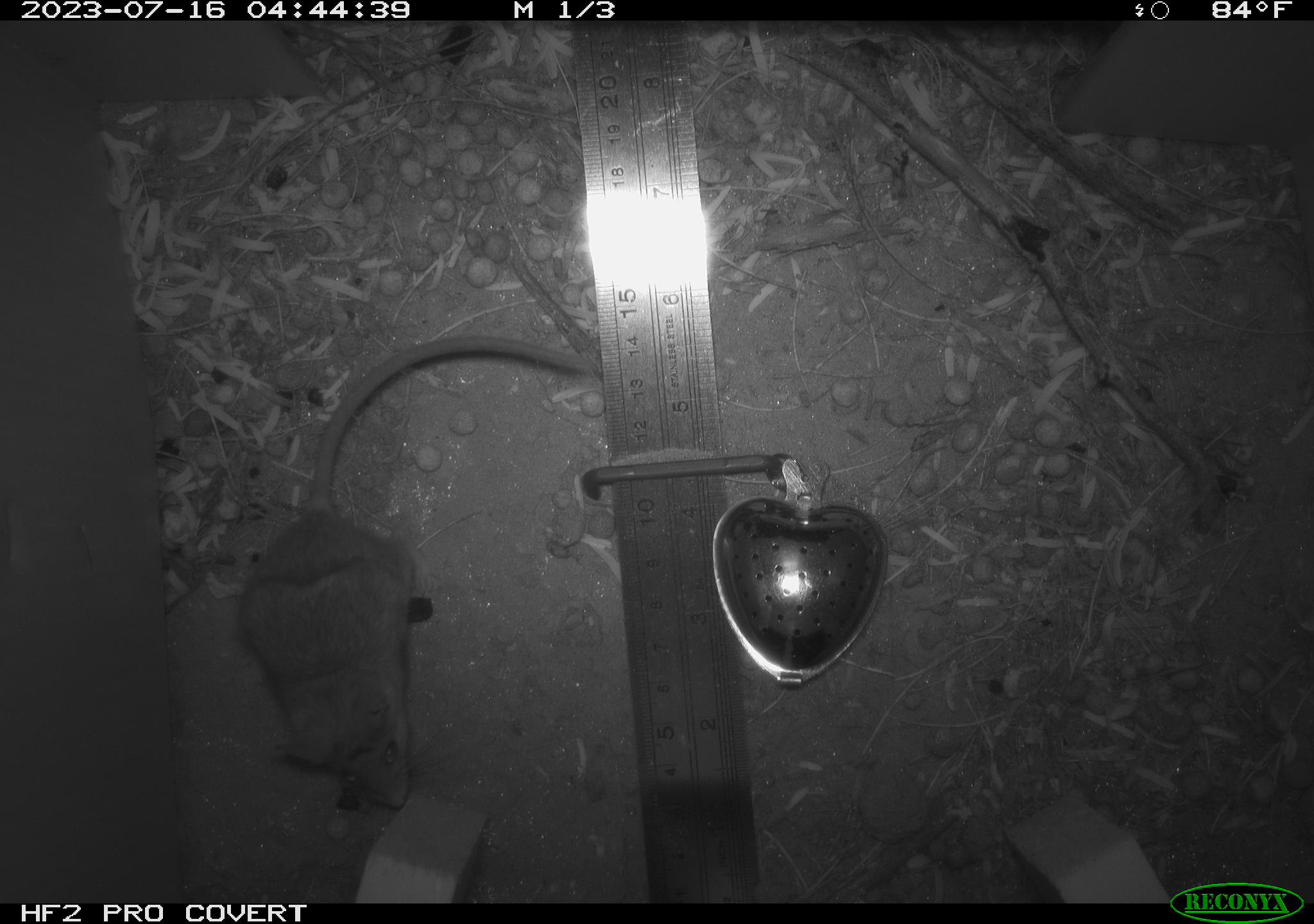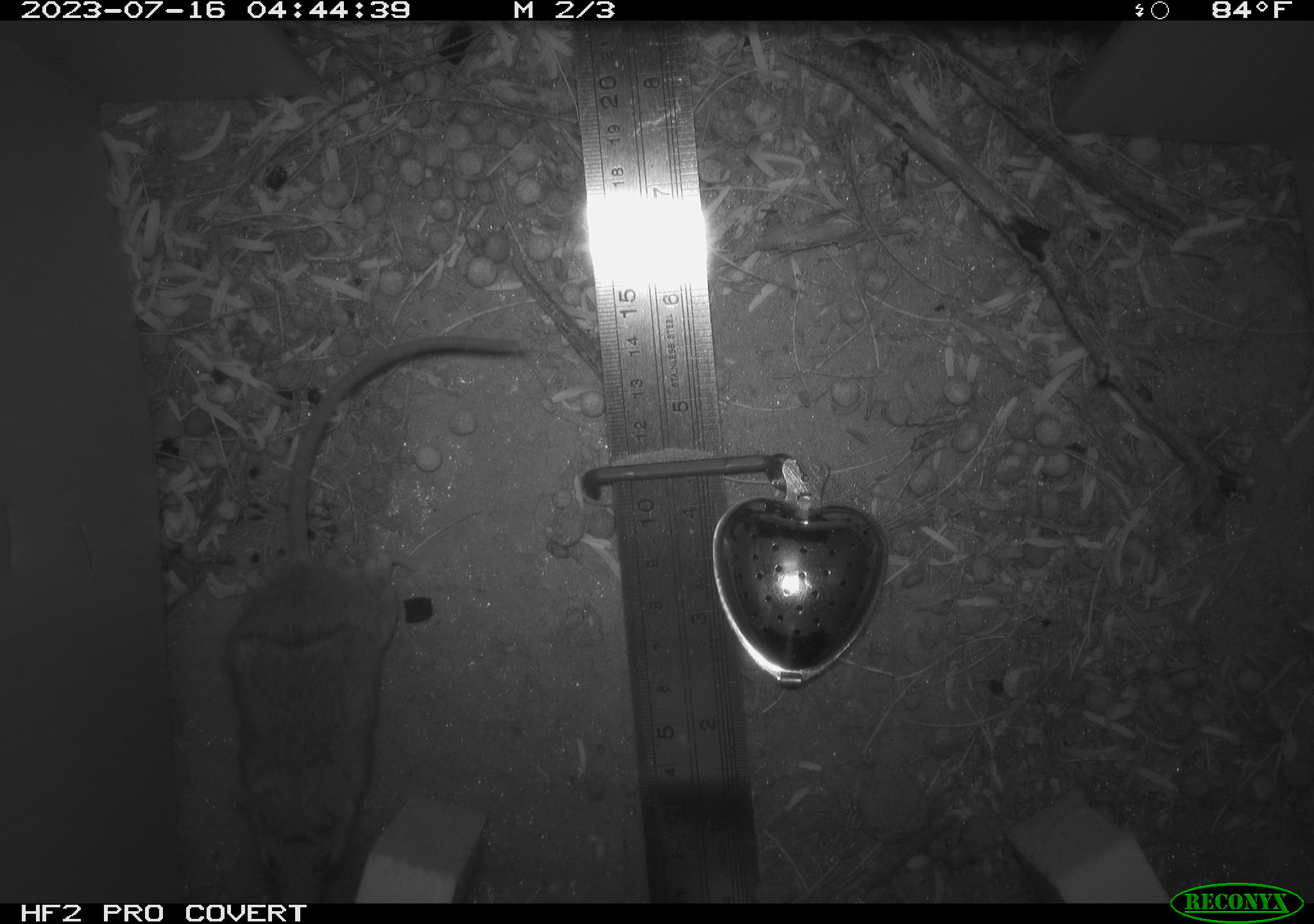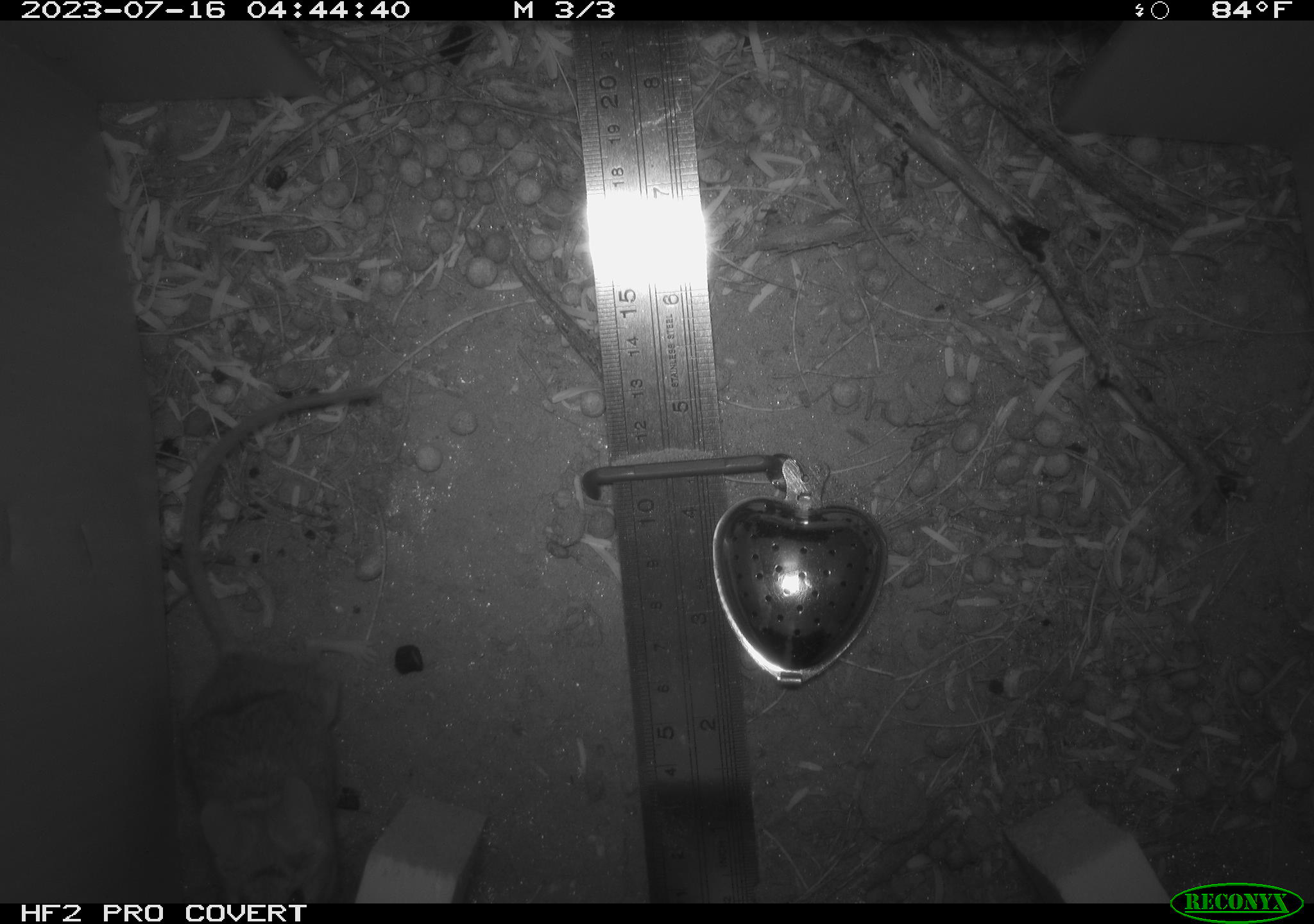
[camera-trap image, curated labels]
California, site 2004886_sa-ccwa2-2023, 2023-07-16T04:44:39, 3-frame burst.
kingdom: Animalia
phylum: Chordata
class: Mammalia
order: Rodentia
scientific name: Rodentia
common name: rodent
Rodent (Rodentia).